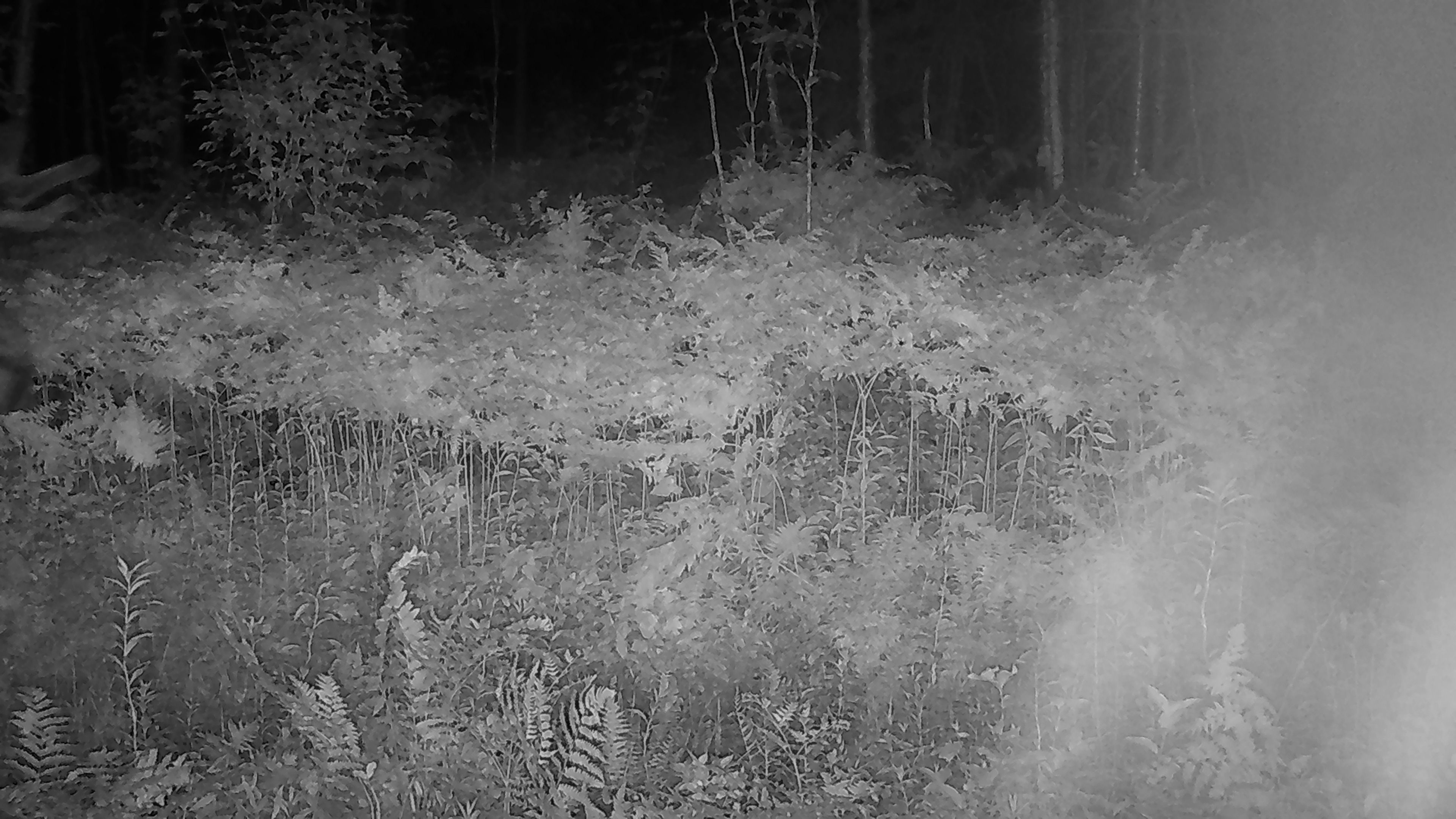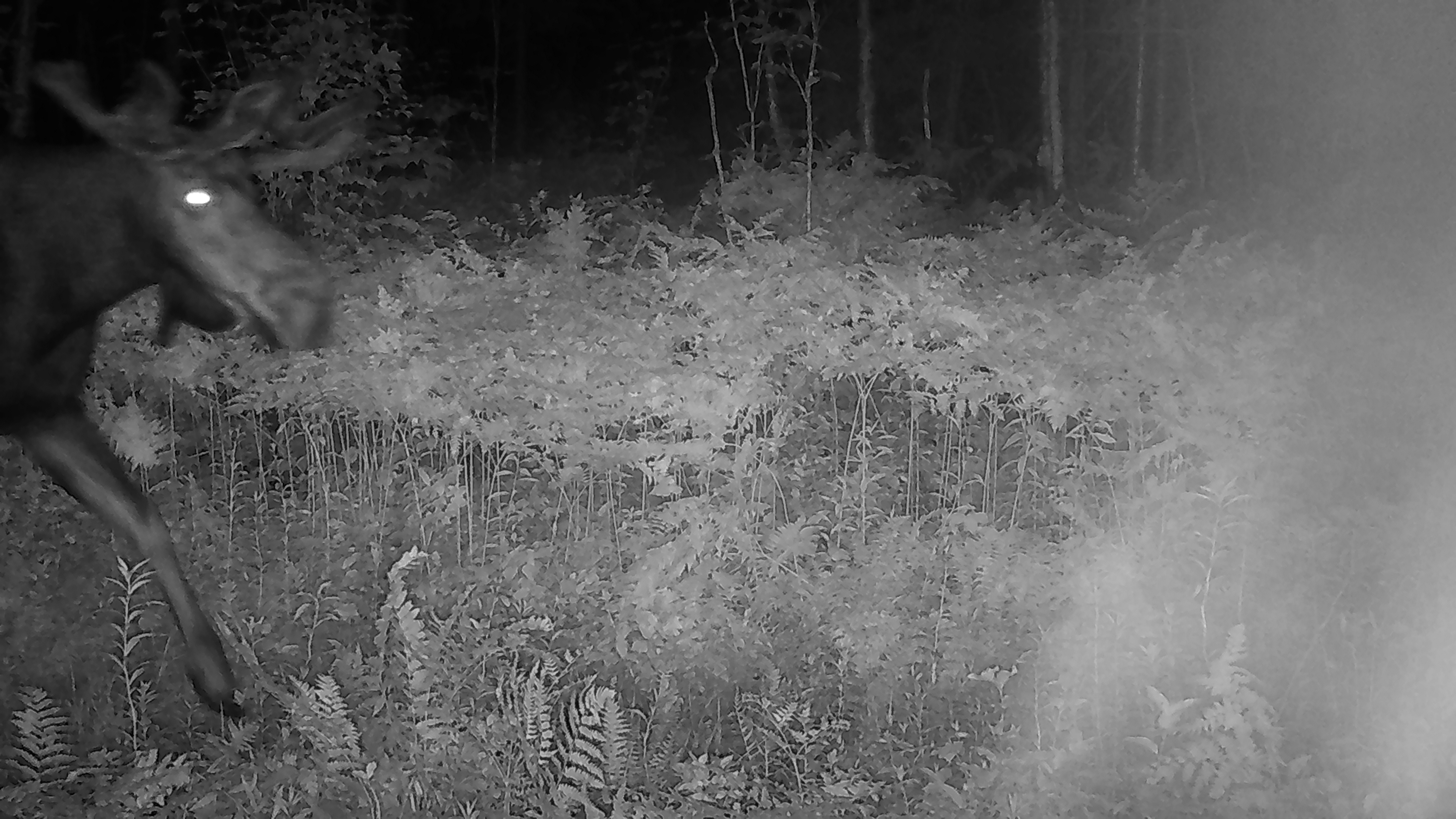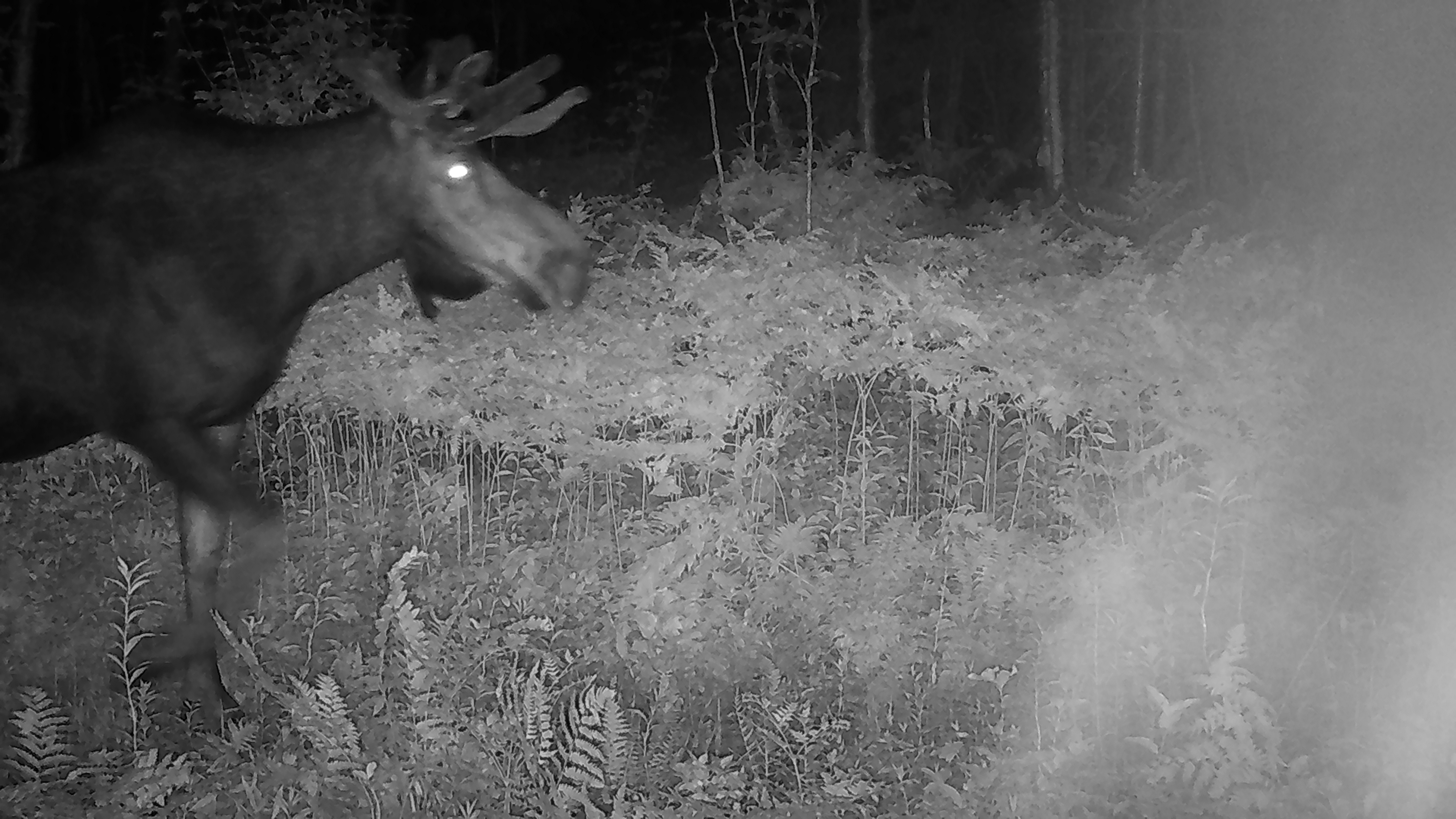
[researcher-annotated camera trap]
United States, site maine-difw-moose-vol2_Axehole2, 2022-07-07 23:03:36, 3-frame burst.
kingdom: Animalia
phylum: Chordata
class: Mammalia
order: Artiodactyla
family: Cervidae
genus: Alces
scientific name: Alces alces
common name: moose